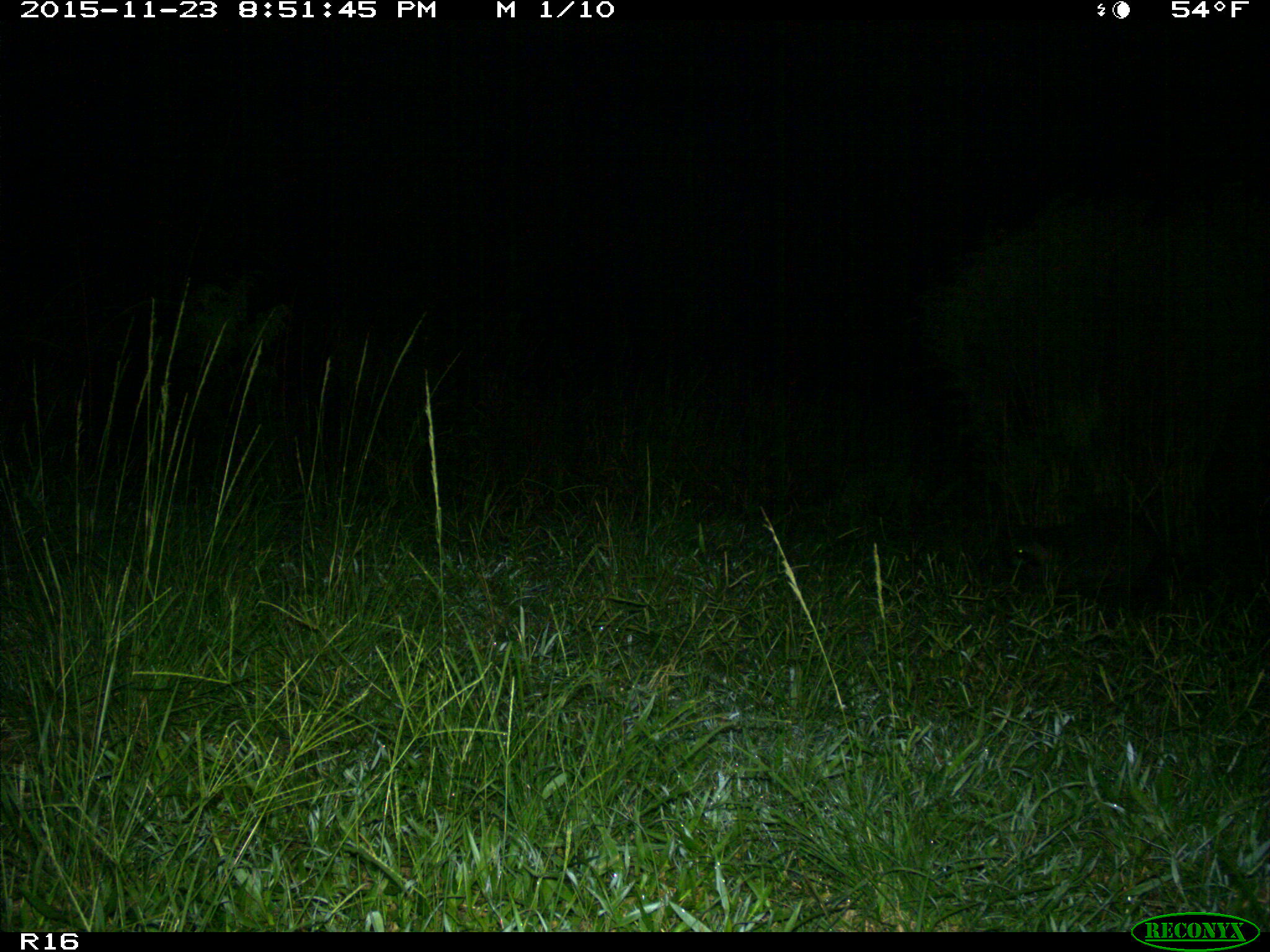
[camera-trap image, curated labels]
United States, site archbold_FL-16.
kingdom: Animalia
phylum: Chordata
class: Mammalia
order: Carnivora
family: Procyonidae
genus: Procyon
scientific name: Procyon lotor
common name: common raccoon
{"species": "Procyon lotor (common raccoon)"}